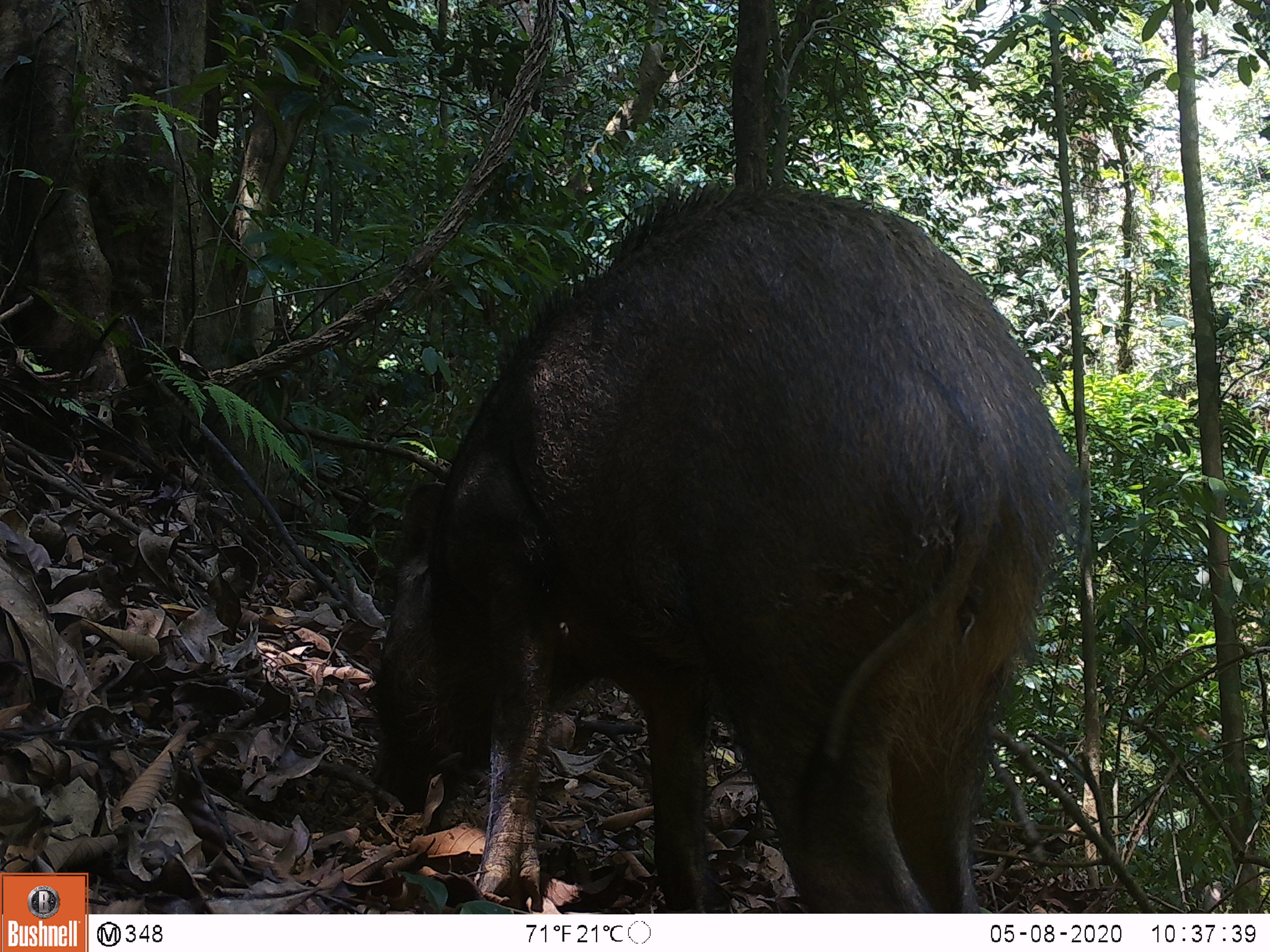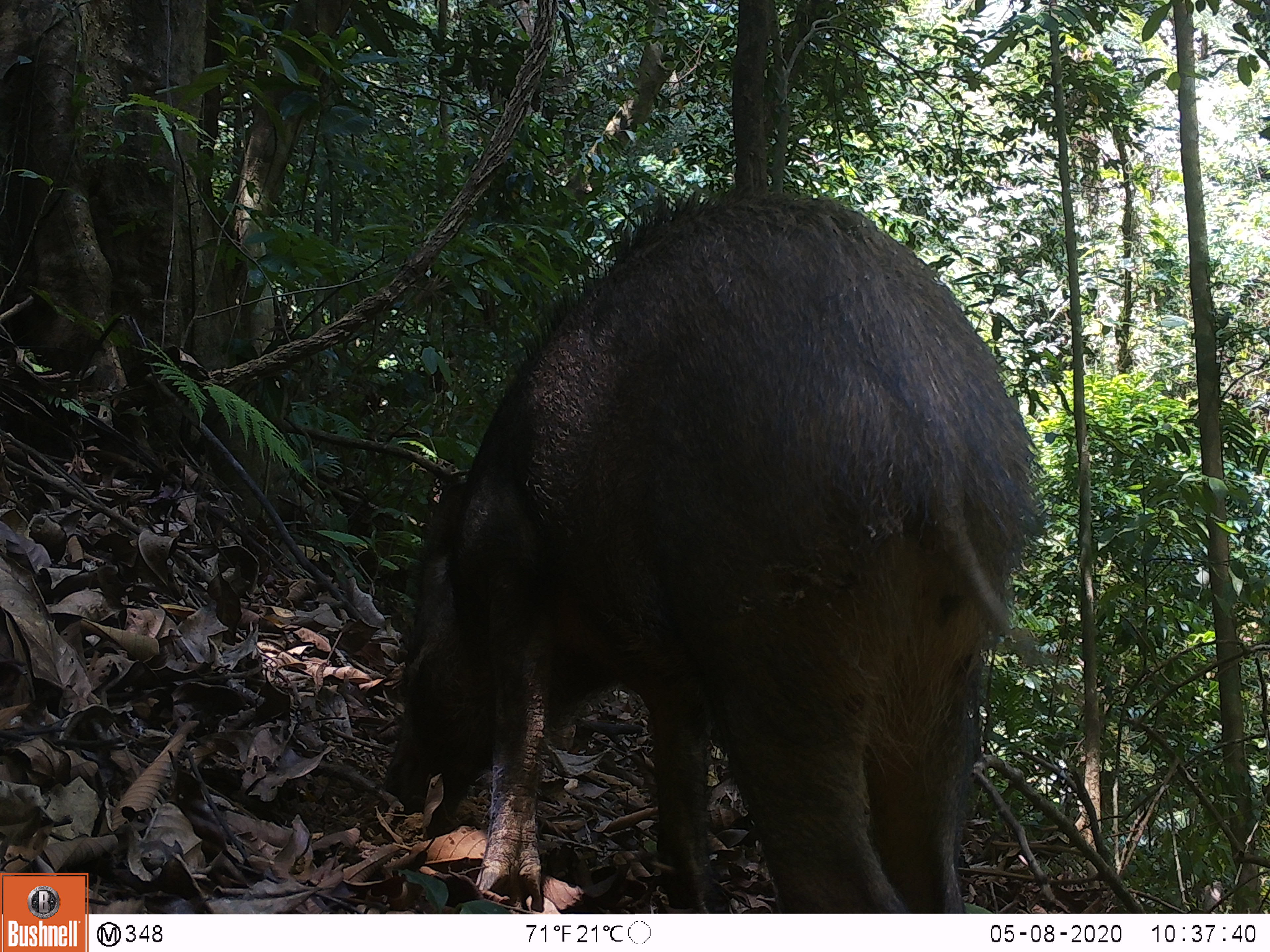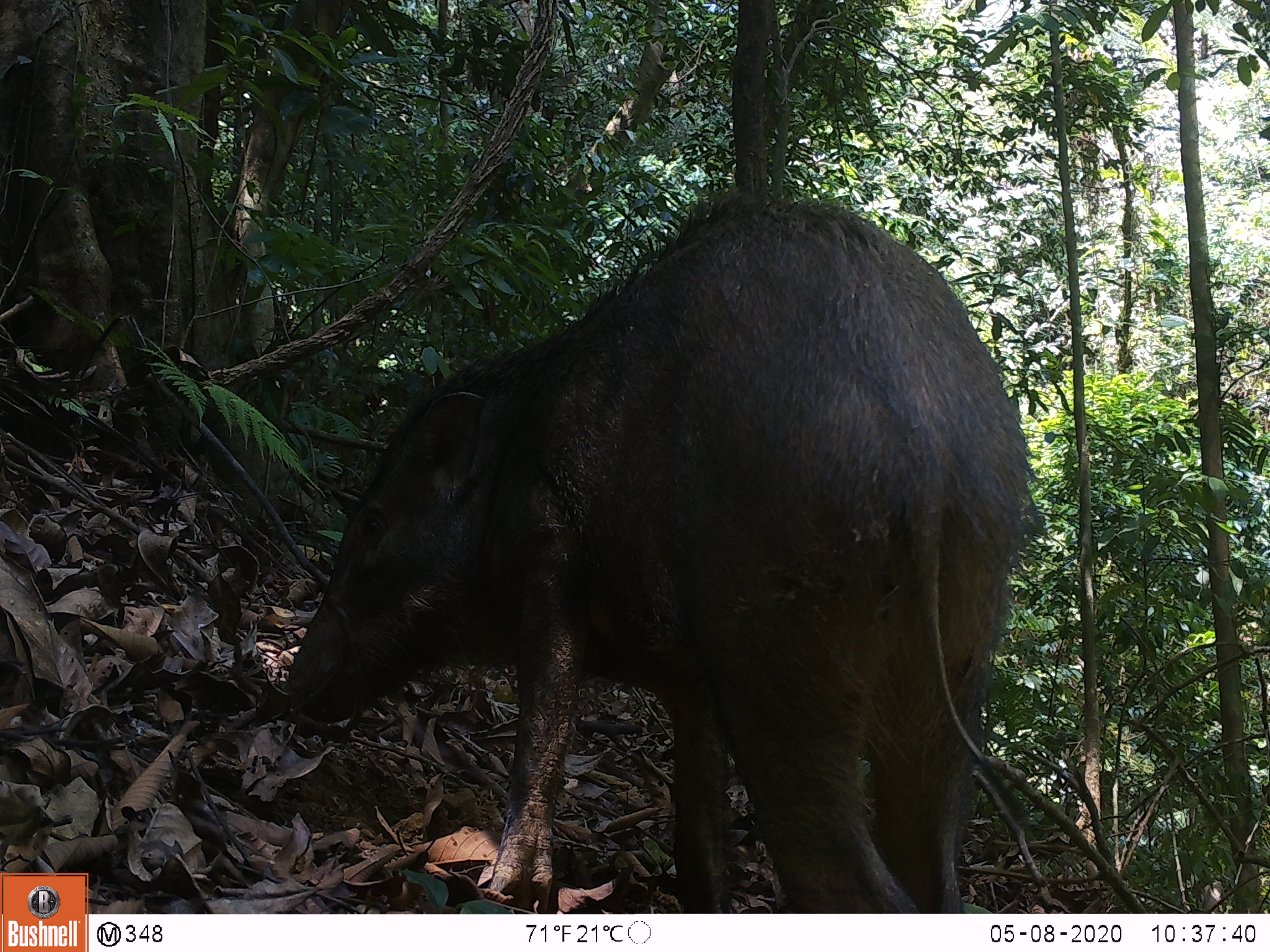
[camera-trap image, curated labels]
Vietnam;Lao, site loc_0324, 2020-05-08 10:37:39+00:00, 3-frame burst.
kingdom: Animalia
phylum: Chordata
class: Mammalia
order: Artiodactyla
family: Suidae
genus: Sus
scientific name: Sus scrofa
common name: eurasian wild pig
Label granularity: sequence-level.